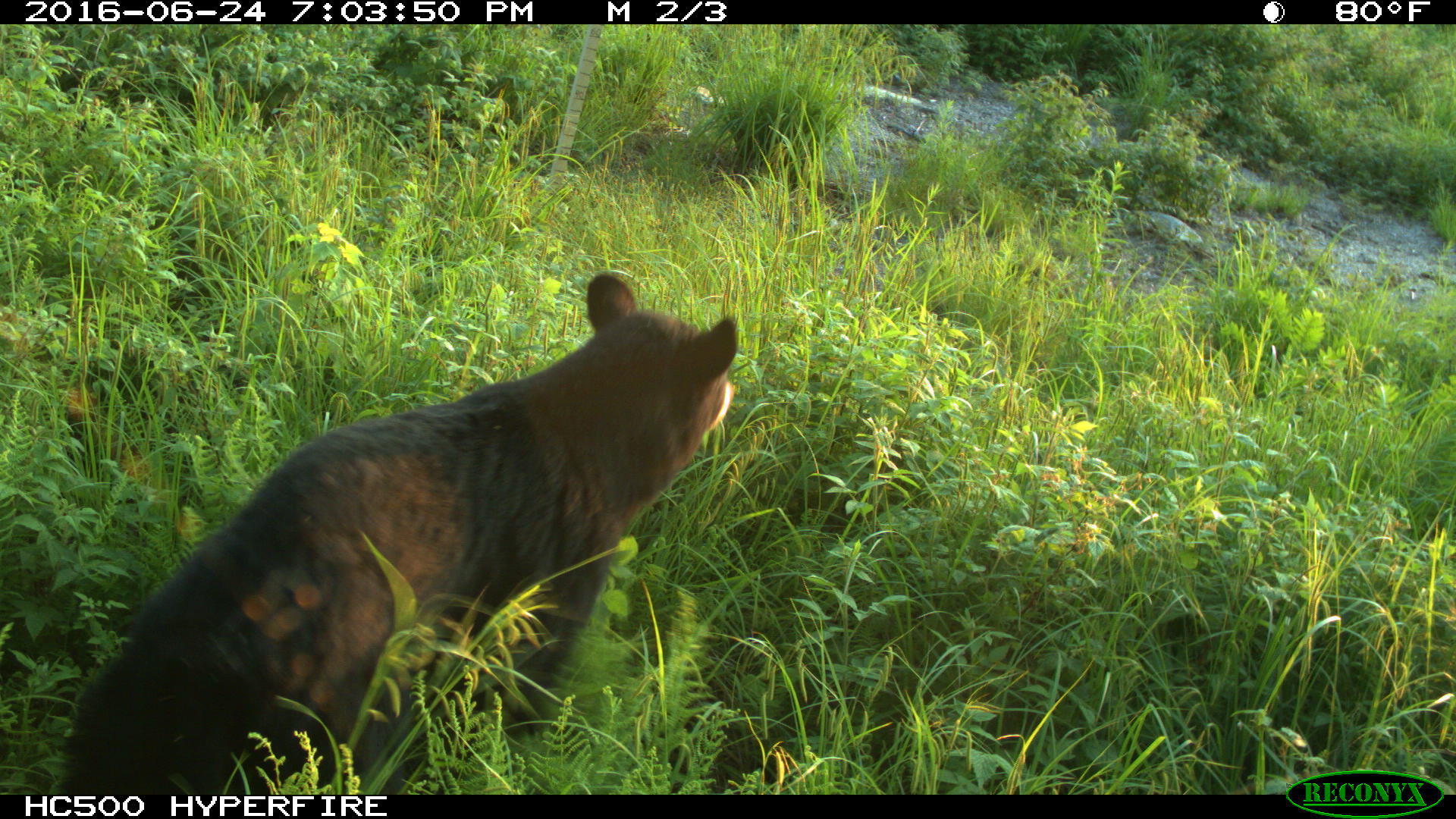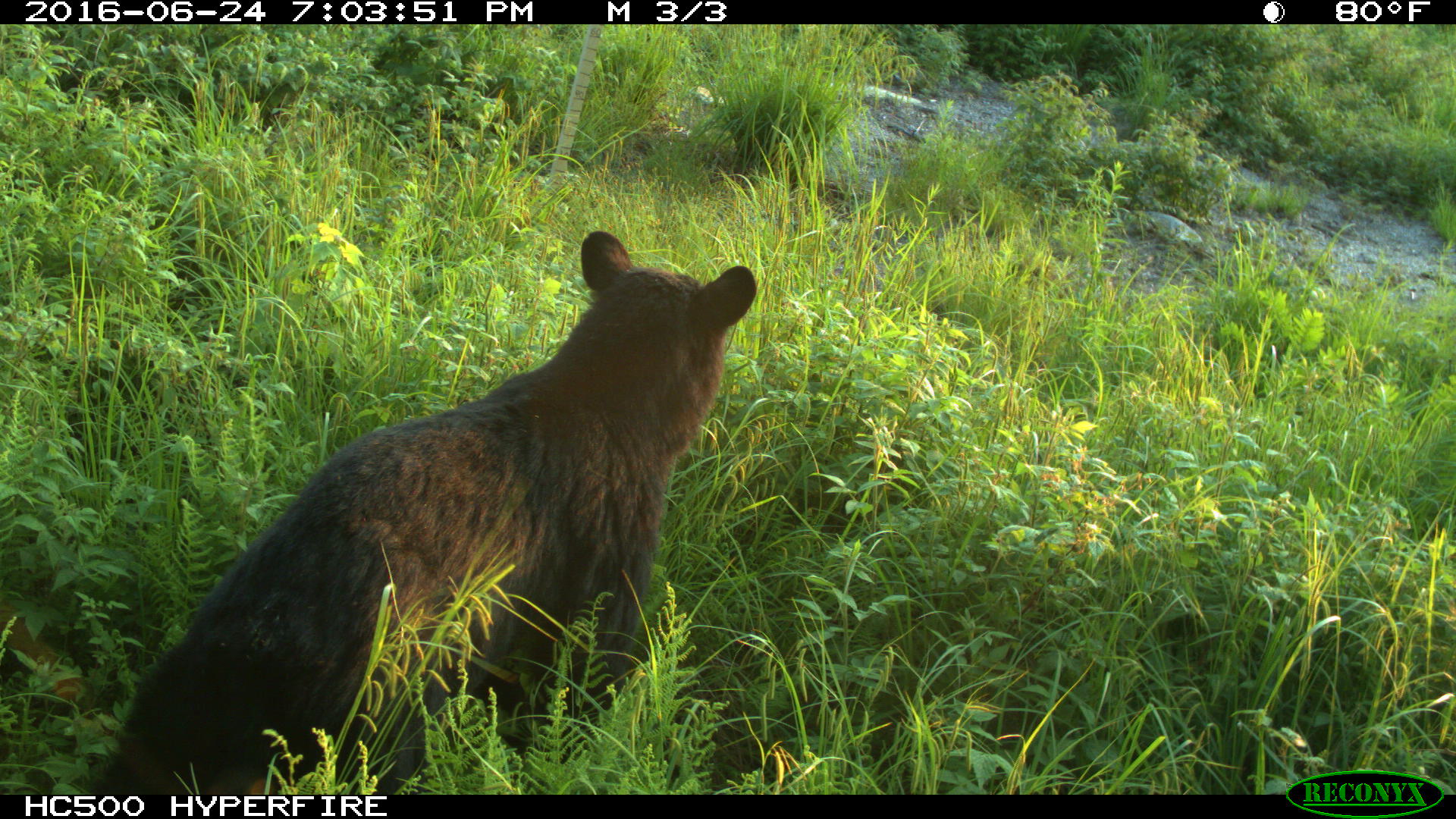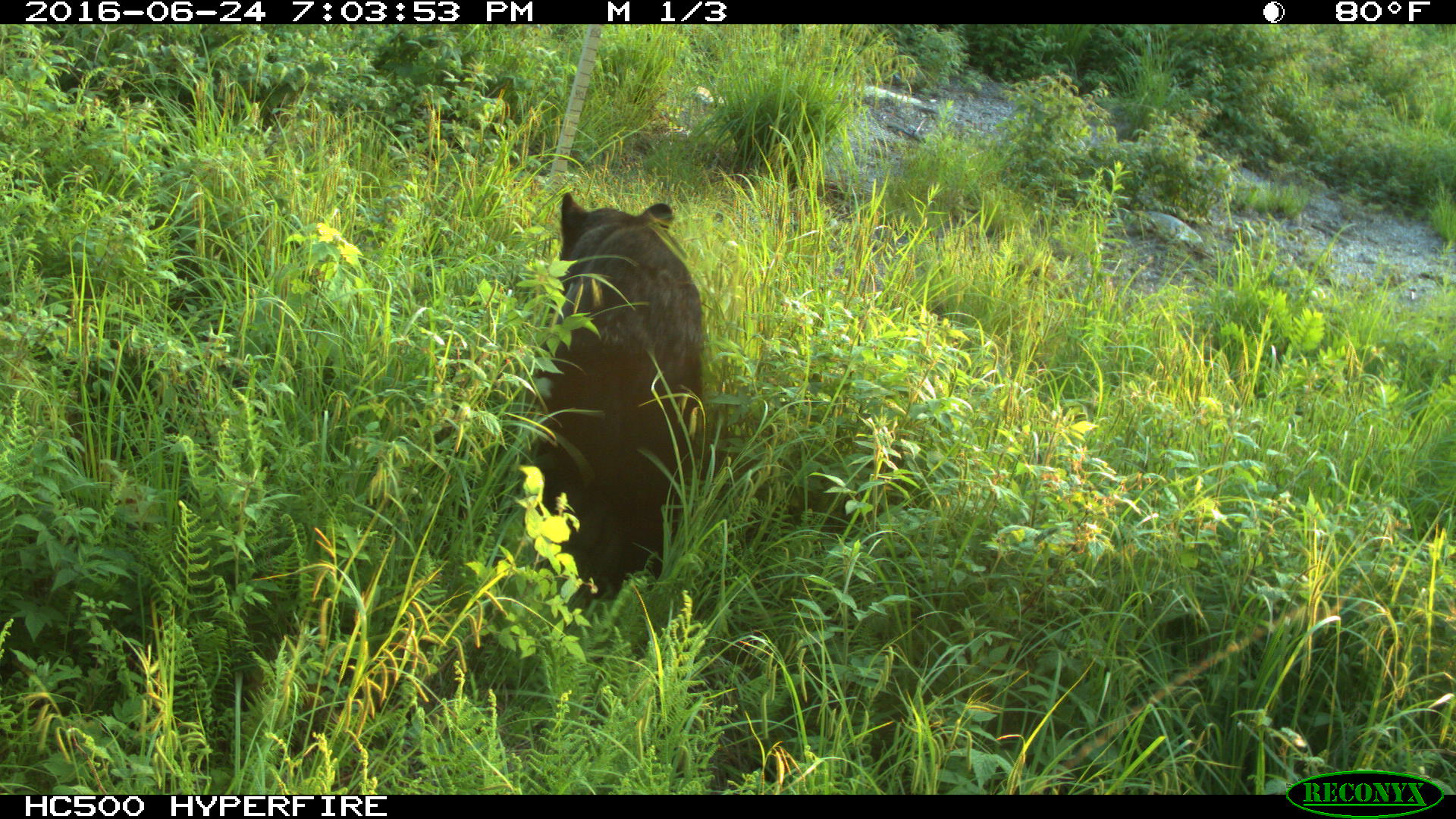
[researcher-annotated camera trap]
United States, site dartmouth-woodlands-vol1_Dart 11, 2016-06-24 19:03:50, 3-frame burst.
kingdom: Animalia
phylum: Chordata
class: Mammalia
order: Carnivora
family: Ursidae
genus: Ursus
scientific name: Ursus americanus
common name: black bear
Black bear (Ursus americanus).